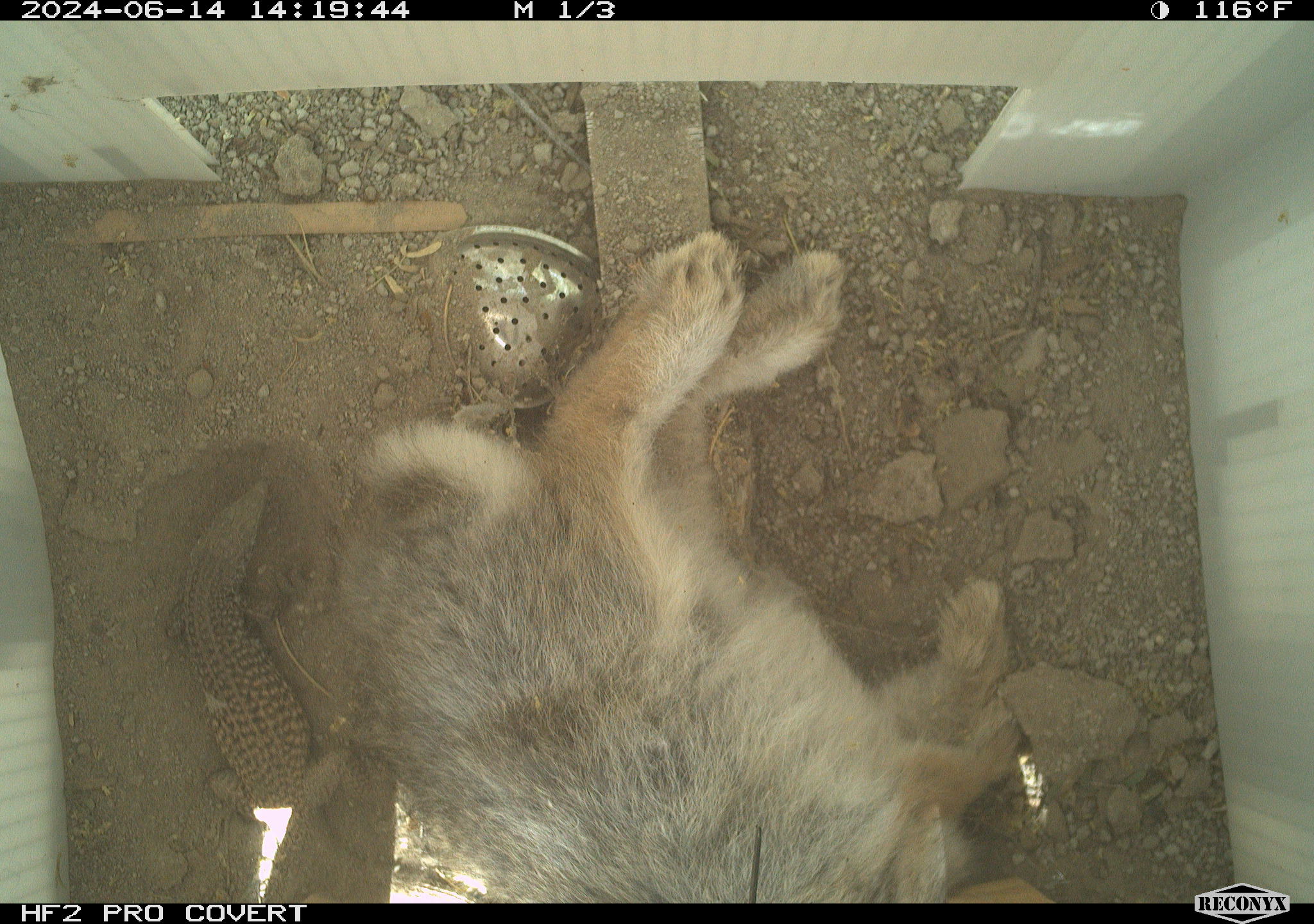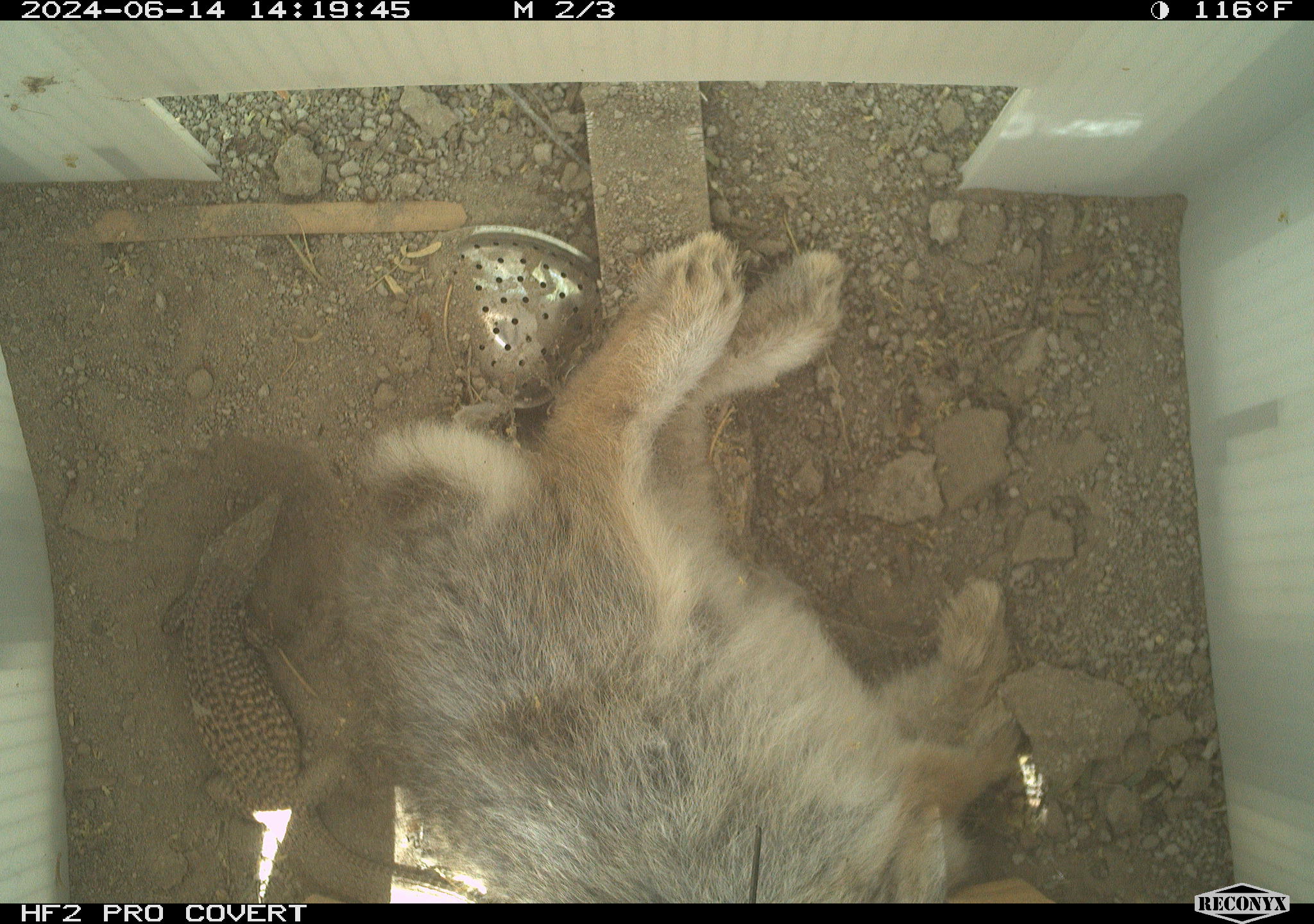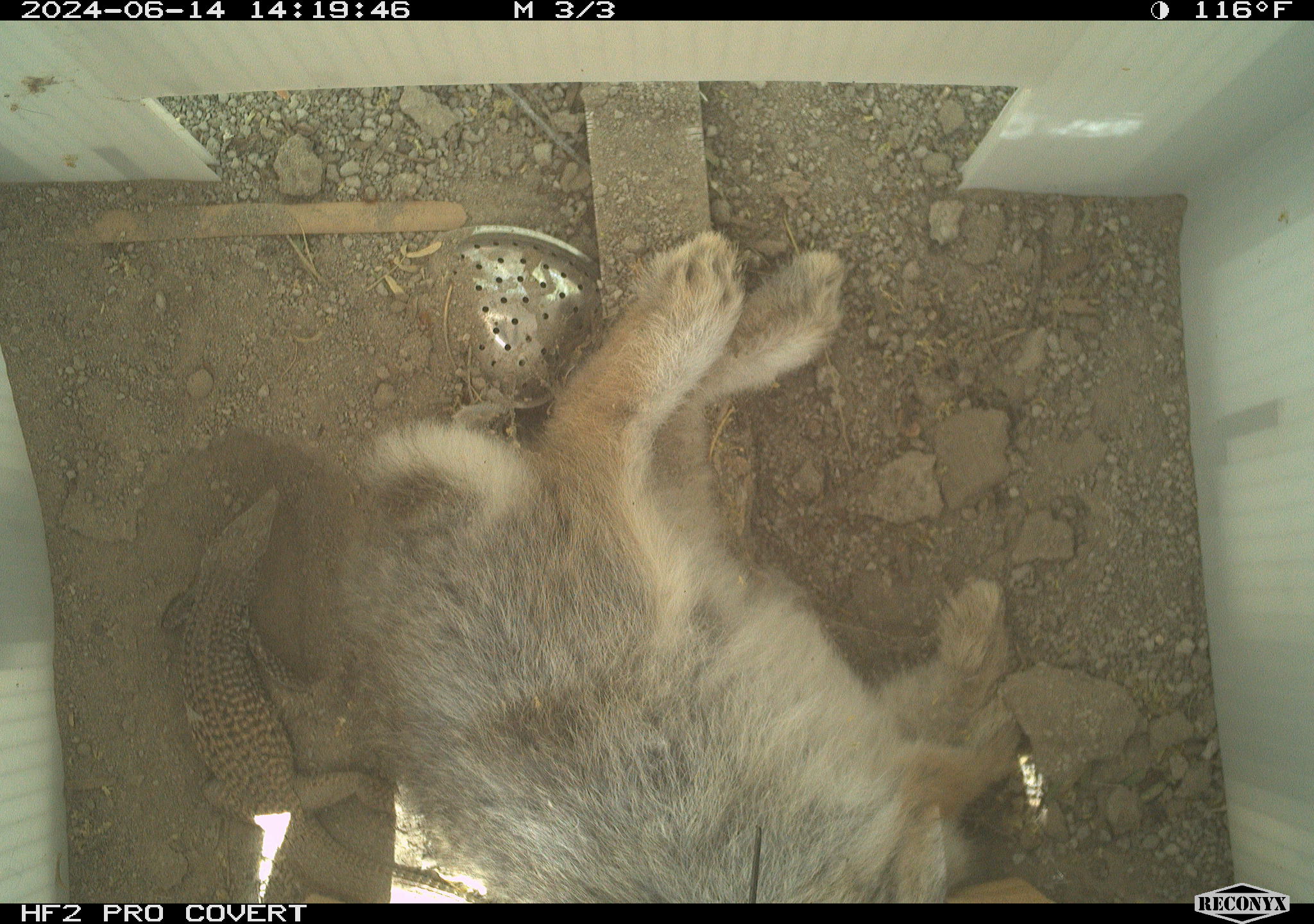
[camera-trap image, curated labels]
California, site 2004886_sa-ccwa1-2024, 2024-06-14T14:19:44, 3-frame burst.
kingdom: Animalia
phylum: Chordata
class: Mammalia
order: Lagomorpha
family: Leporidae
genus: Sylvilagus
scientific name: Sylvilagus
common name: cottontail rabbits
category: sylvilagus species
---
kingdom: Animalia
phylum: Chordata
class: Reptilia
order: Squamata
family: Teiidae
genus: Aspidoscelis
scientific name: Aspidoscelis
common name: whiptail lizards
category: aspidoscelis species